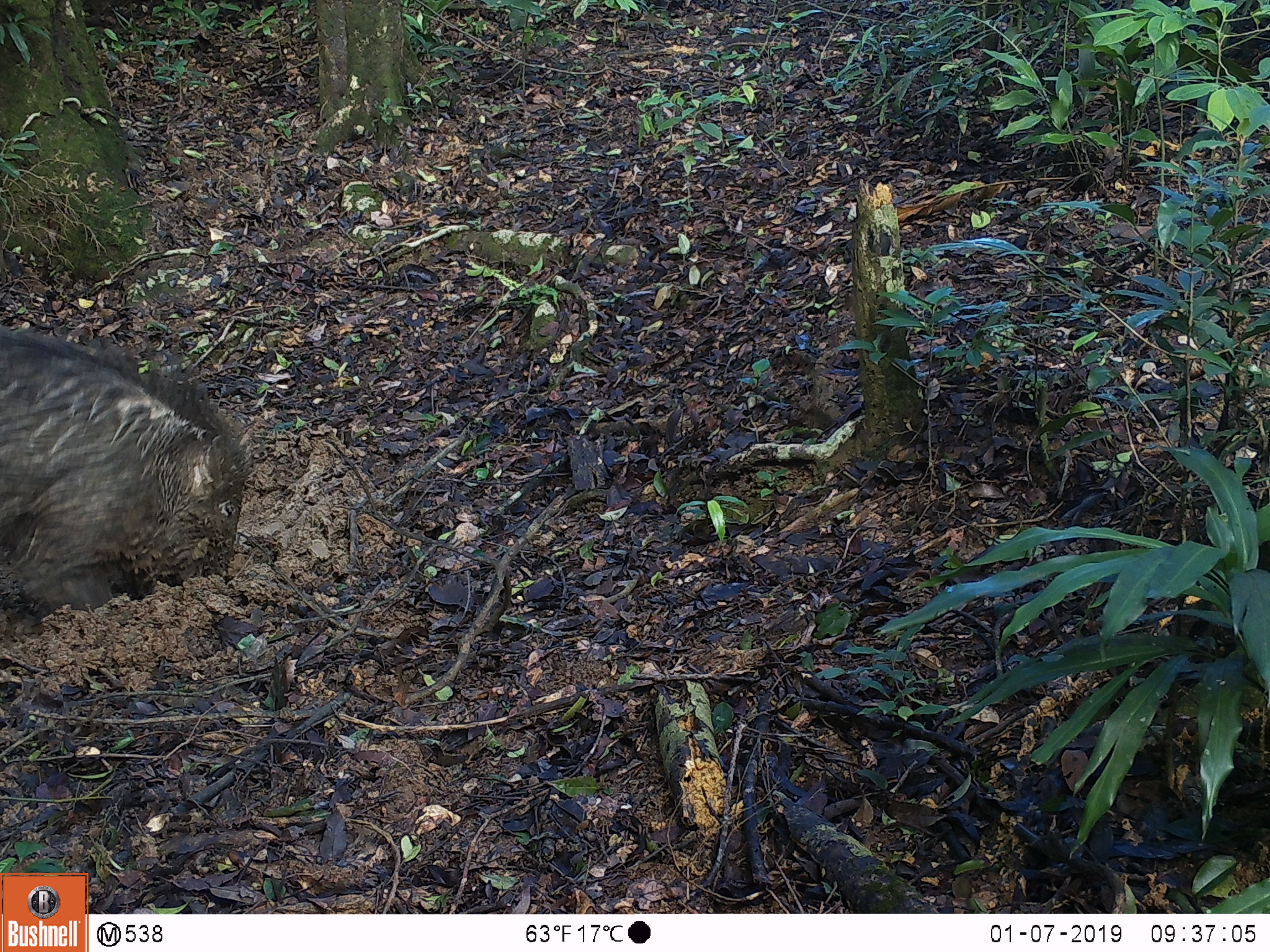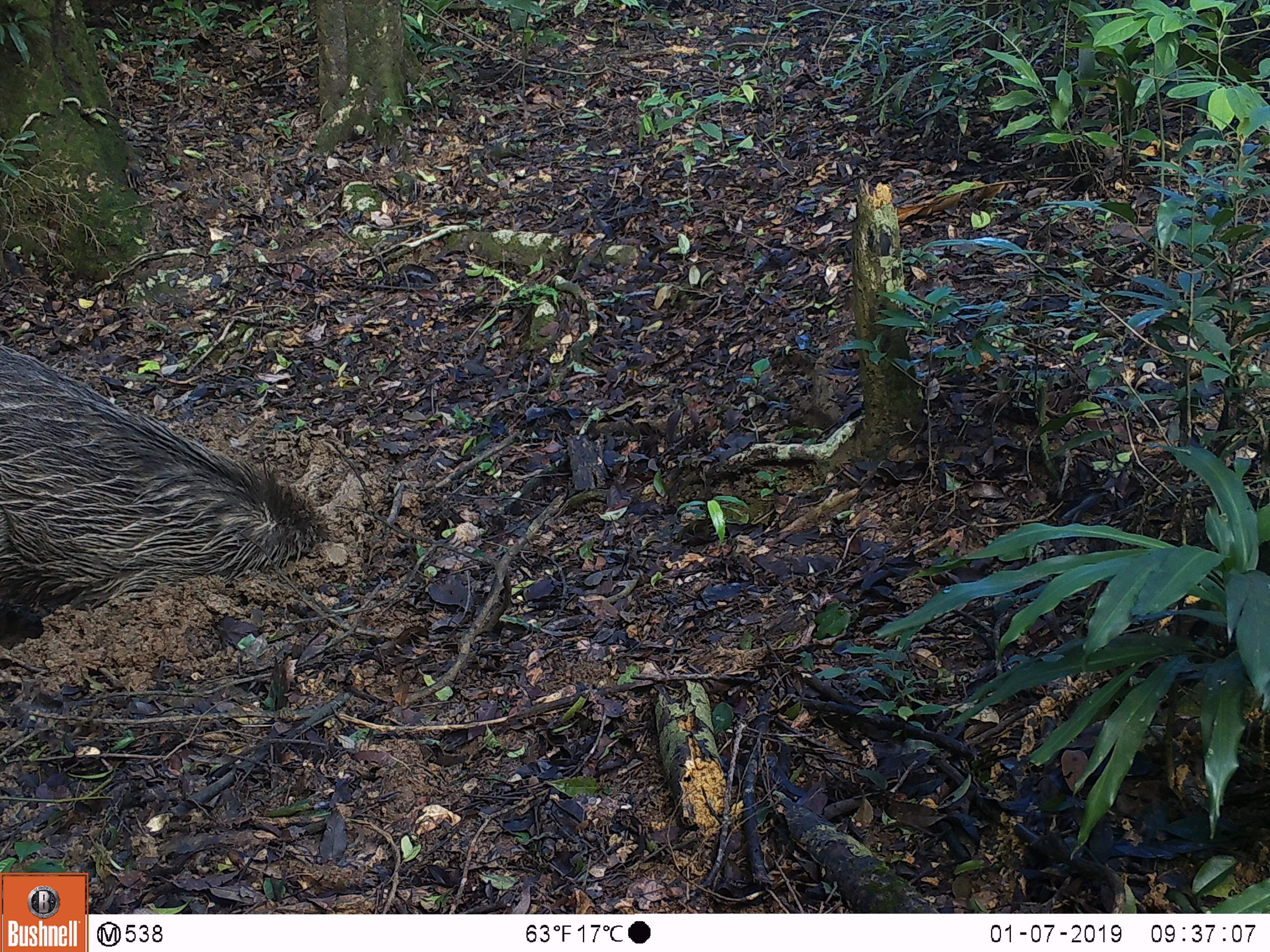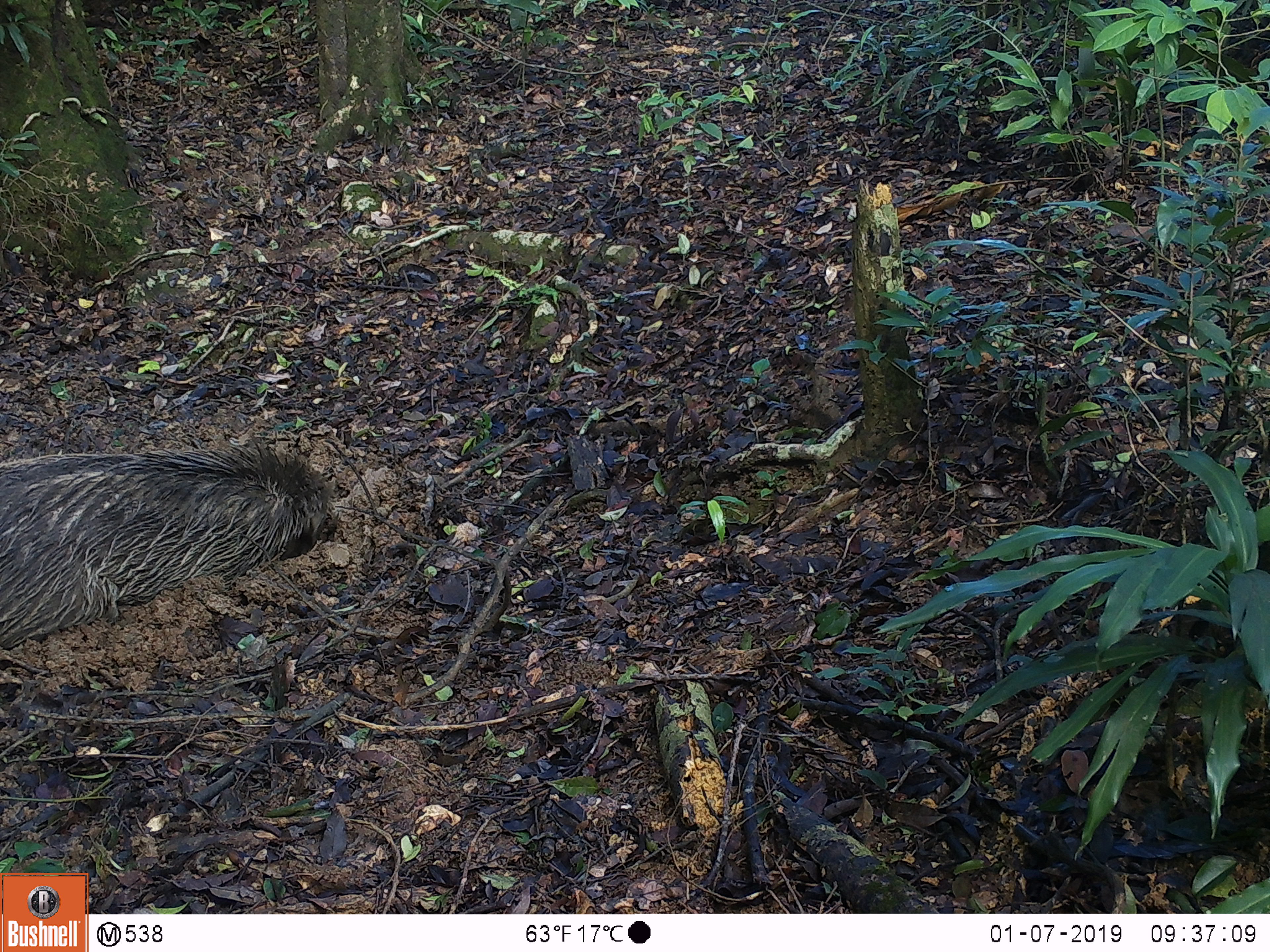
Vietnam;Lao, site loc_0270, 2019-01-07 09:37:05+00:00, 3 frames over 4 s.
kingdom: Animalia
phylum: Chordata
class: Mammalia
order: Artiodactyla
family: Suidae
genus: Sus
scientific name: Sus scrofa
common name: eurasian wild pig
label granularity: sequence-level